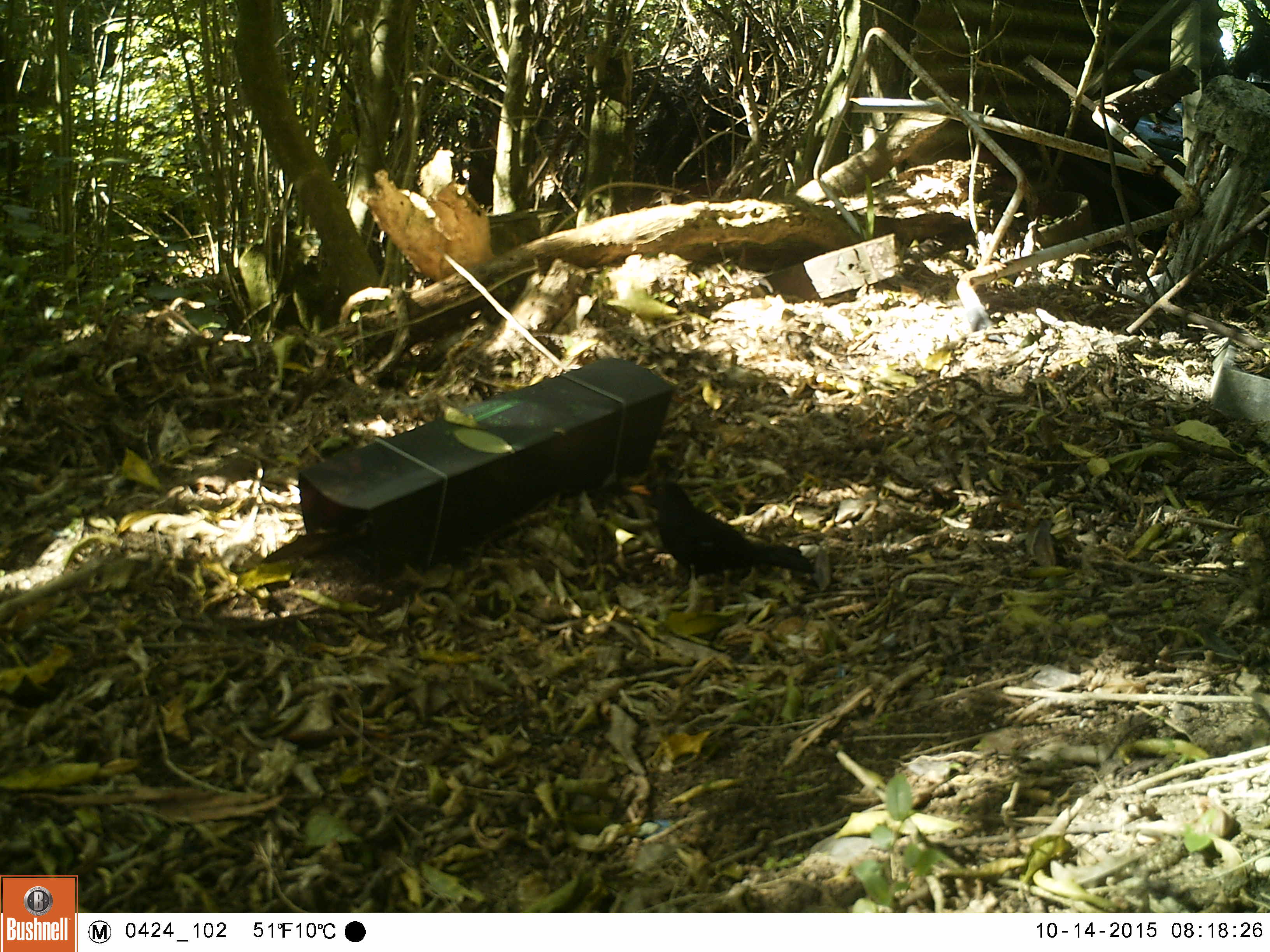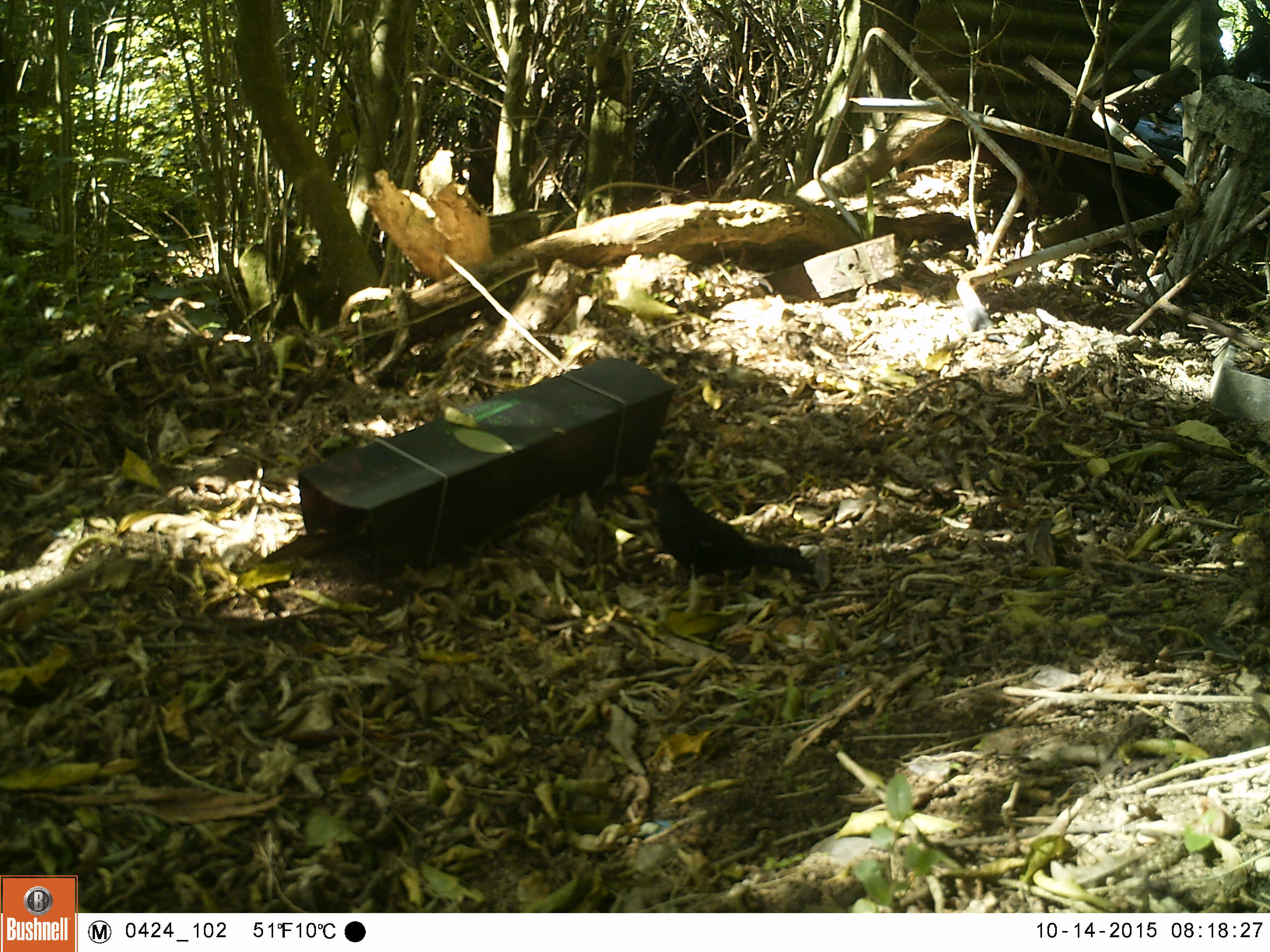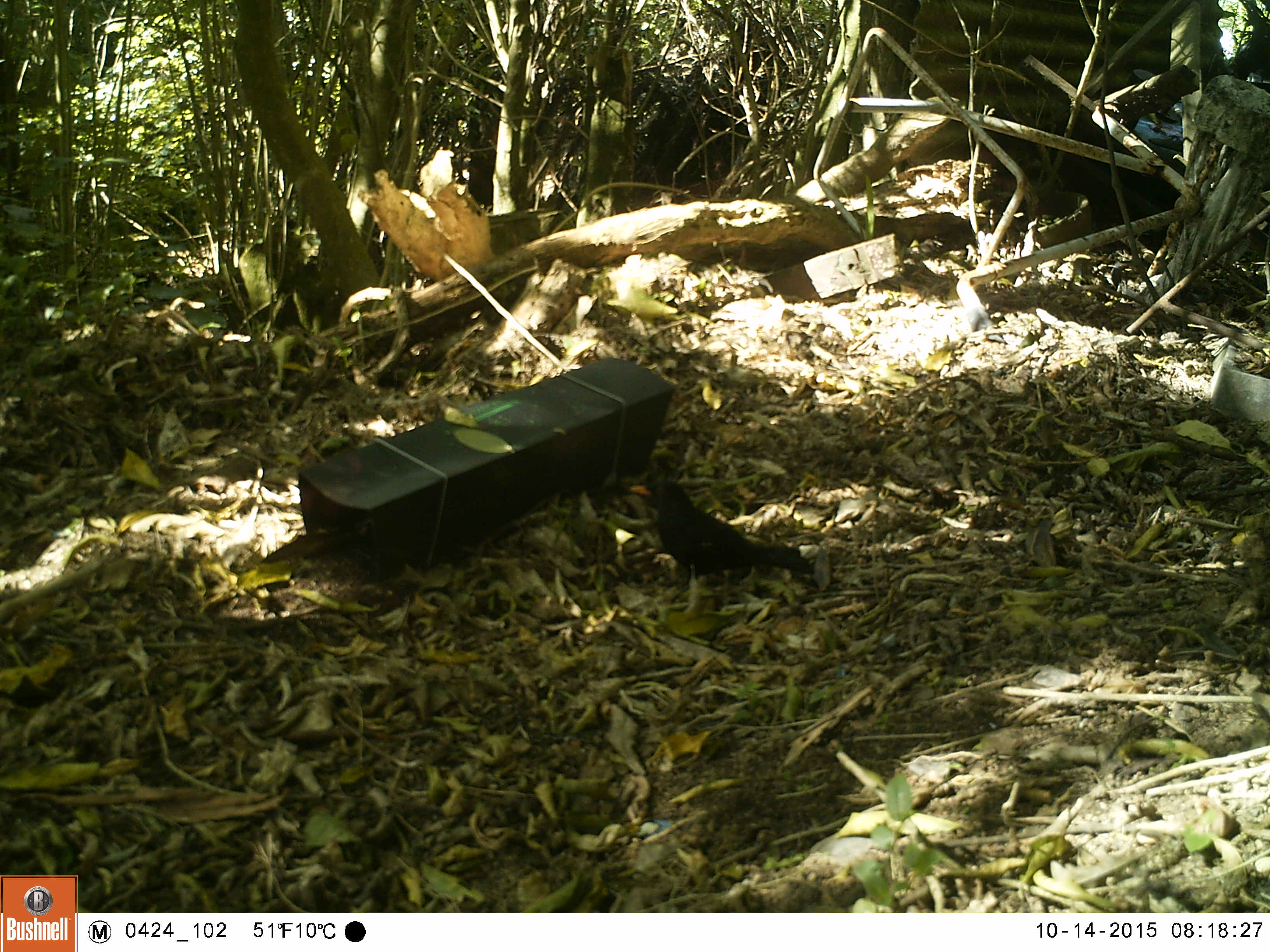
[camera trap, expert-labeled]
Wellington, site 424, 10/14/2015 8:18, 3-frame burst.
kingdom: Animalia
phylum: Chordata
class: Aves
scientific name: Aves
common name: bird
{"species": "bird (Aves)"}